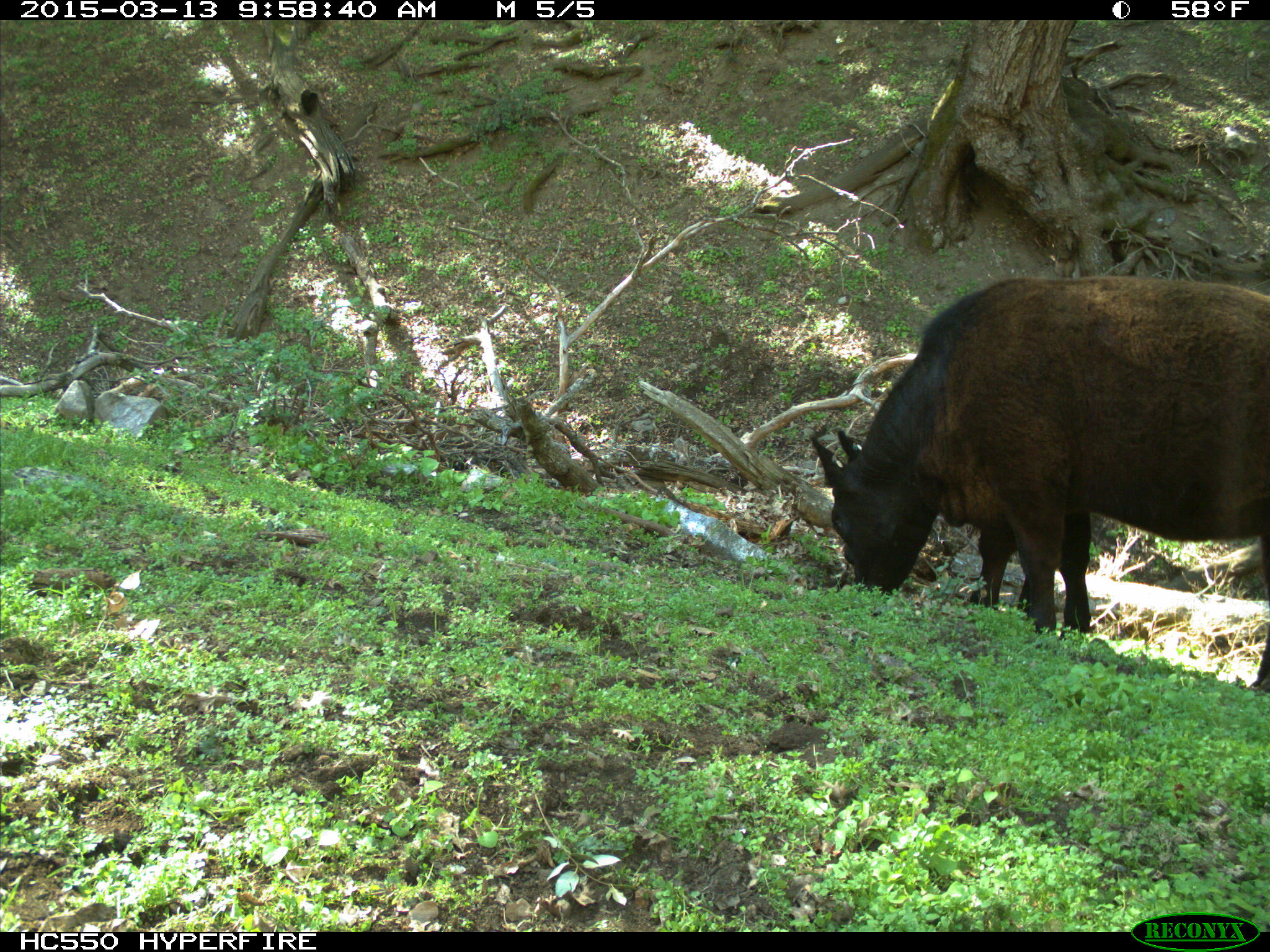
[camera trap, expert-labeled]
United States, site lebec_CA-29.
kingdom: Animalia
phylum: Chordata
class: Mammalia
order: Artiodactyla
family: Bovidae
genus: Bos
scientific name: Bos taurus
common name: domestic cow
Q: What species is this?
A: Bos taurus (domestic cow).